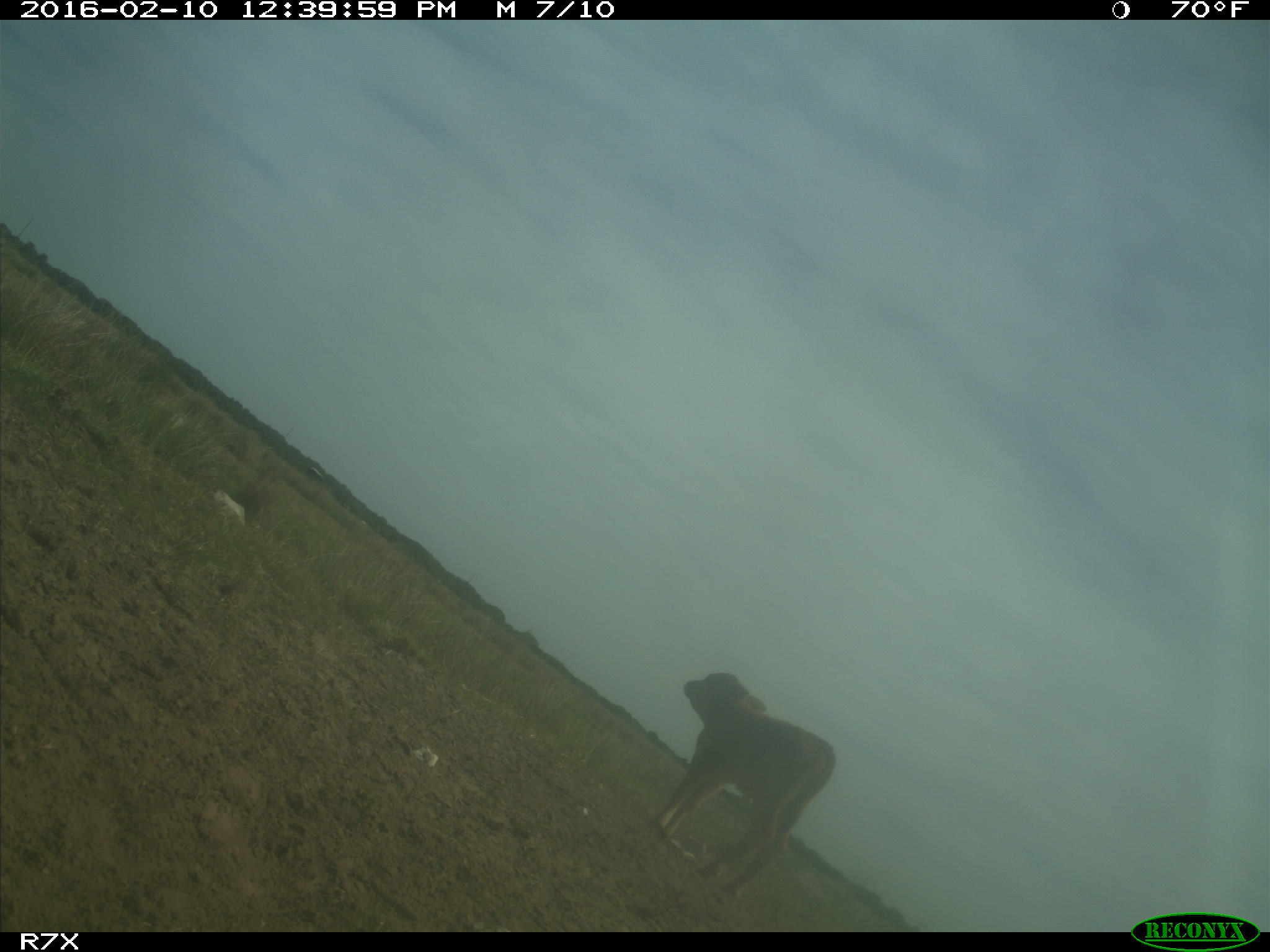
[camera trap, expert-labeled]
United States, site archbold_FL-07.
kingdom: Animalia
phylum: Chordata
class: Mammalia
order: Artiodactyla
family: Bovidae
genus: Bos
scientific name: Bos taurus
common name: domestic cow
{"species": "Bos taurus (domestic cow)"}